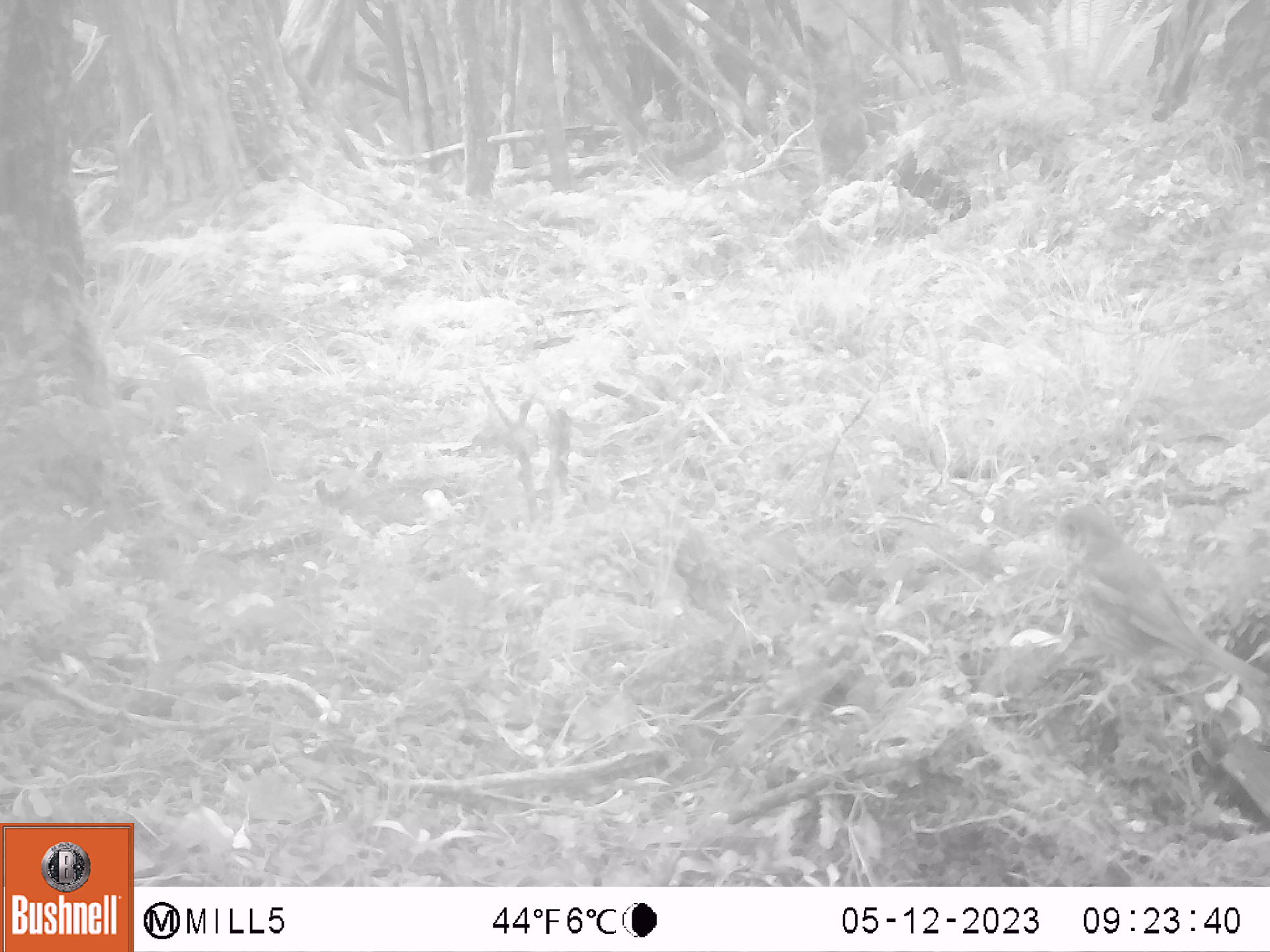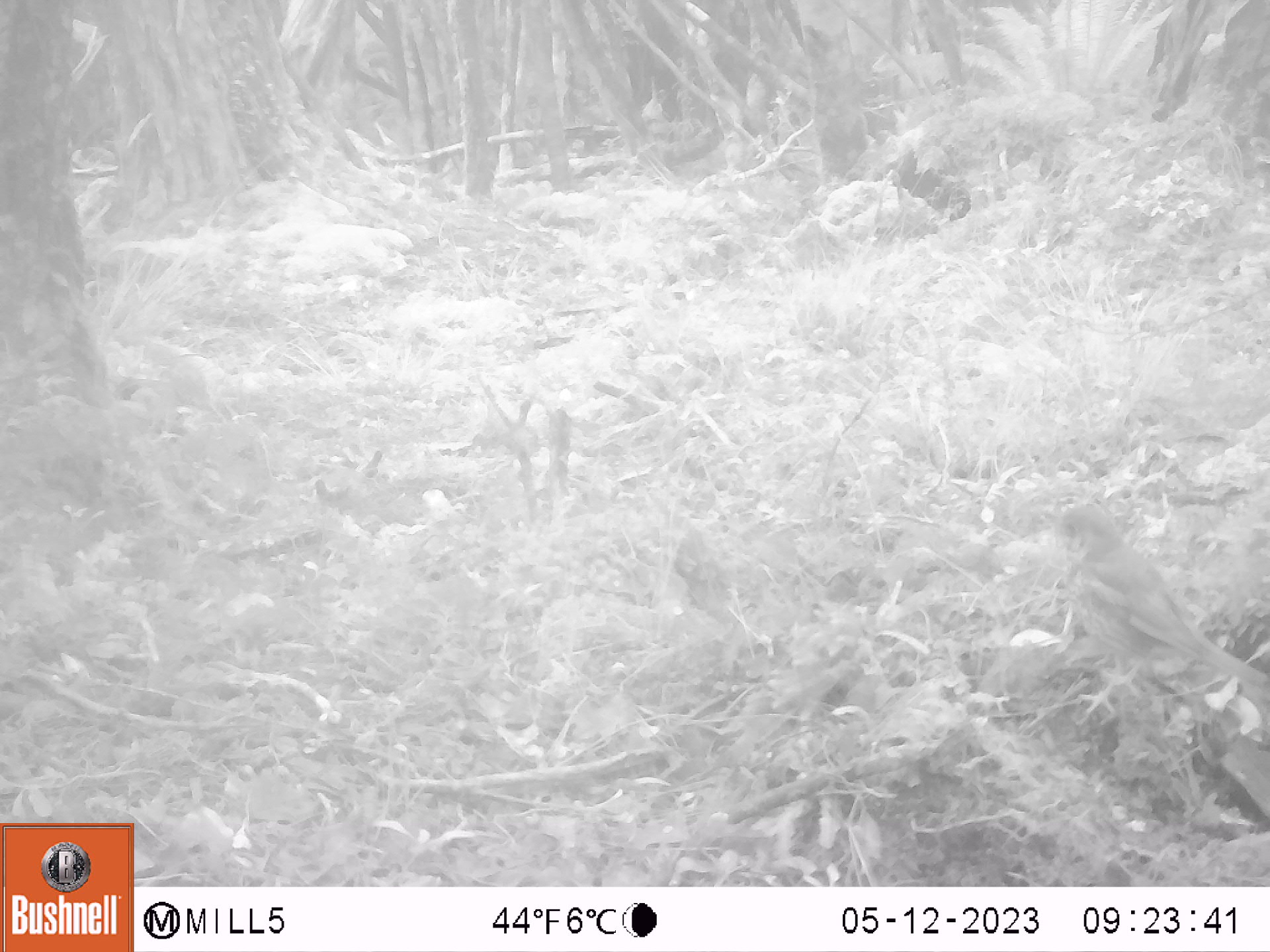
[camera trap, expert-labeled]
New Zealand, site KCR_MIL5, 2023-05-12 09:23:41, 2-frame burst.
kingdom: Animalia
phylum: Chordata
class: Aves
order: Passeriformes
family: Turdidae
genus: Turdus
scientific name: Turdus philomelos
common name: song thrush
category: thrush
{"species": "thrush (song thrush) (Turdus philomelos)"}